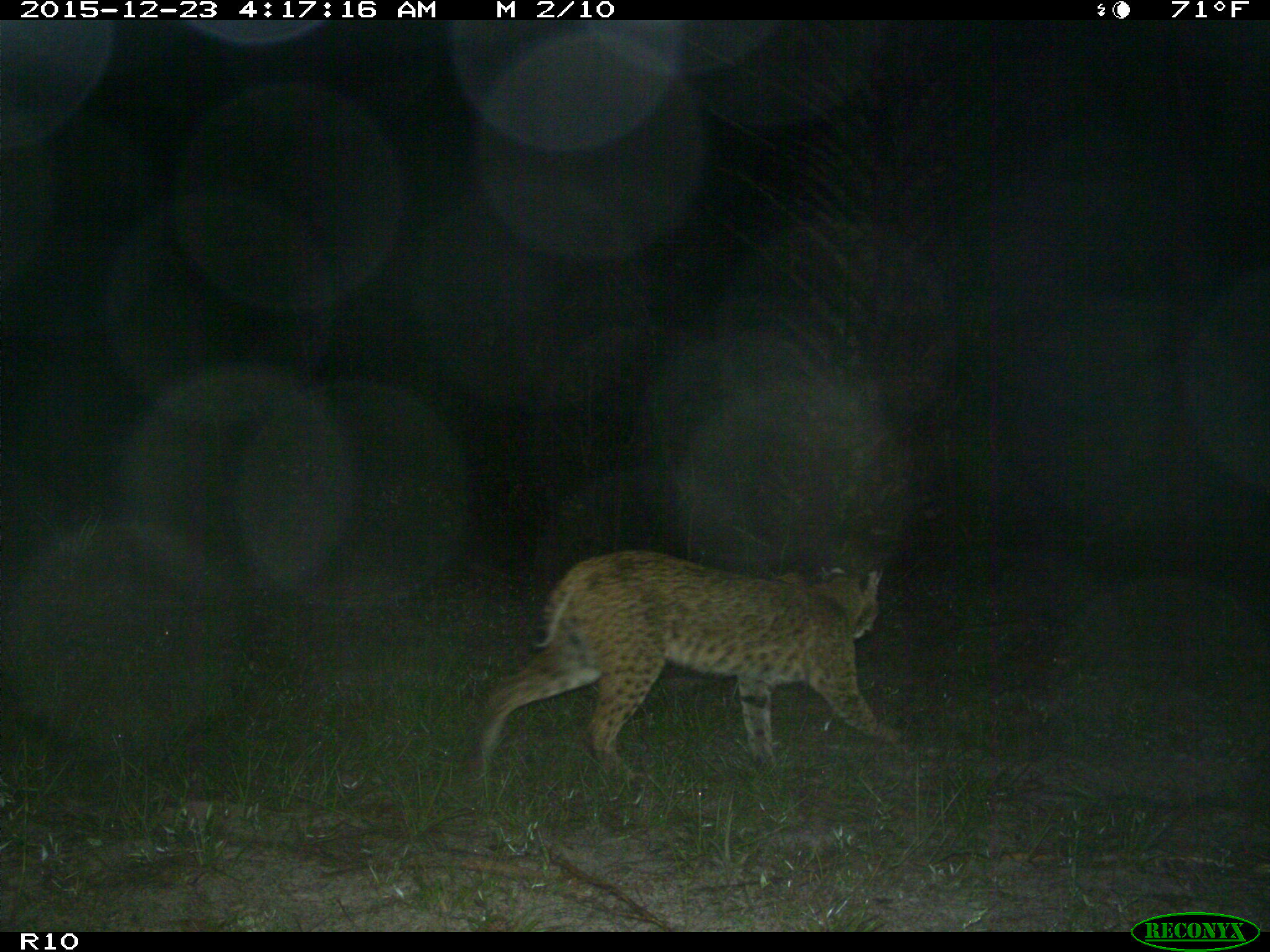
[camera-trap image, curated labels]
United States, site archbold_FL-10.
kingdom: Animalia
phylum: Chordata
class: Mammalia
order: Carnivora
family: Felidae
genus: Lynx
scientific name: Lynx rufus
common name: bobcat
Lynx rufus (bobcat).